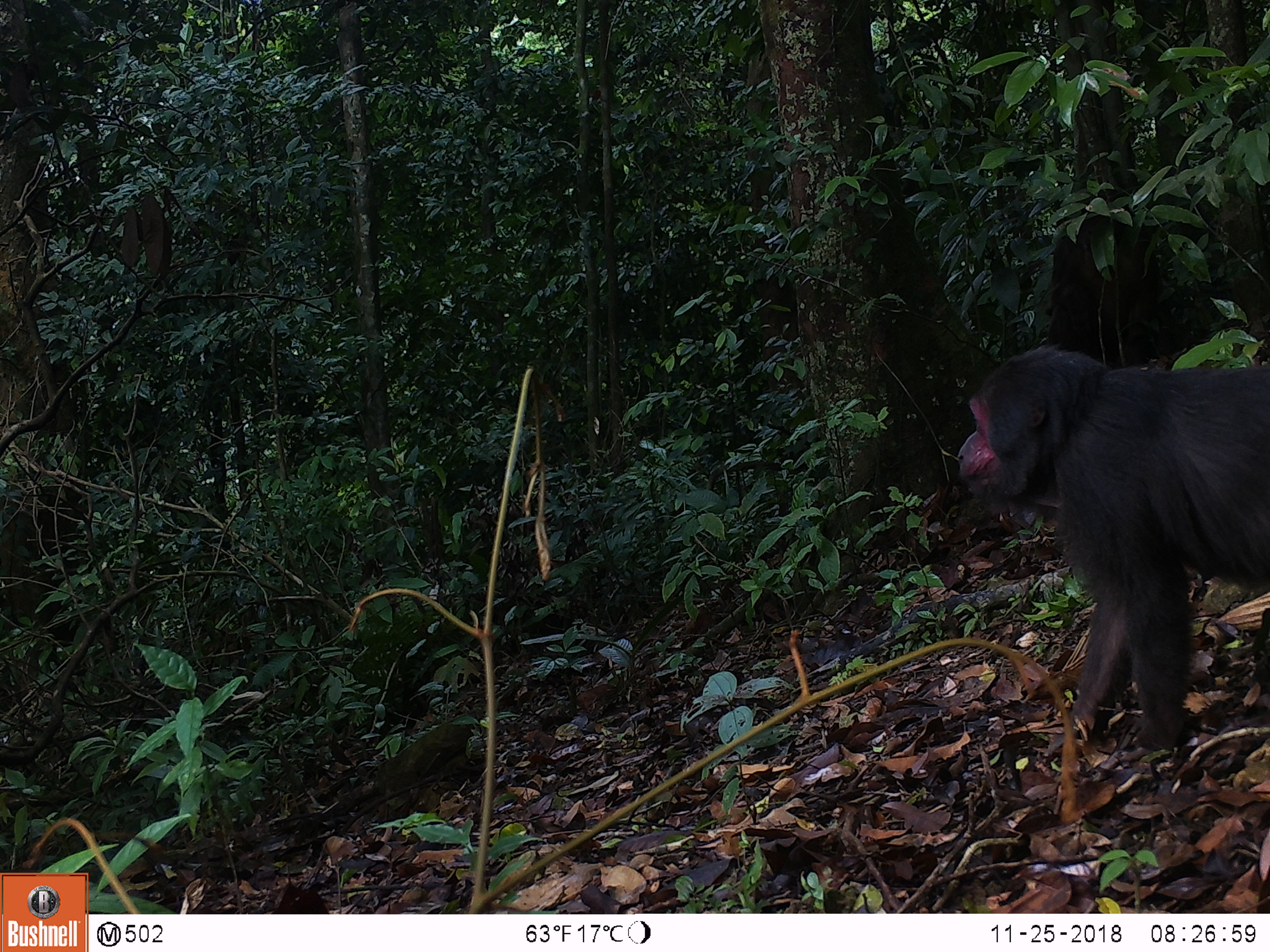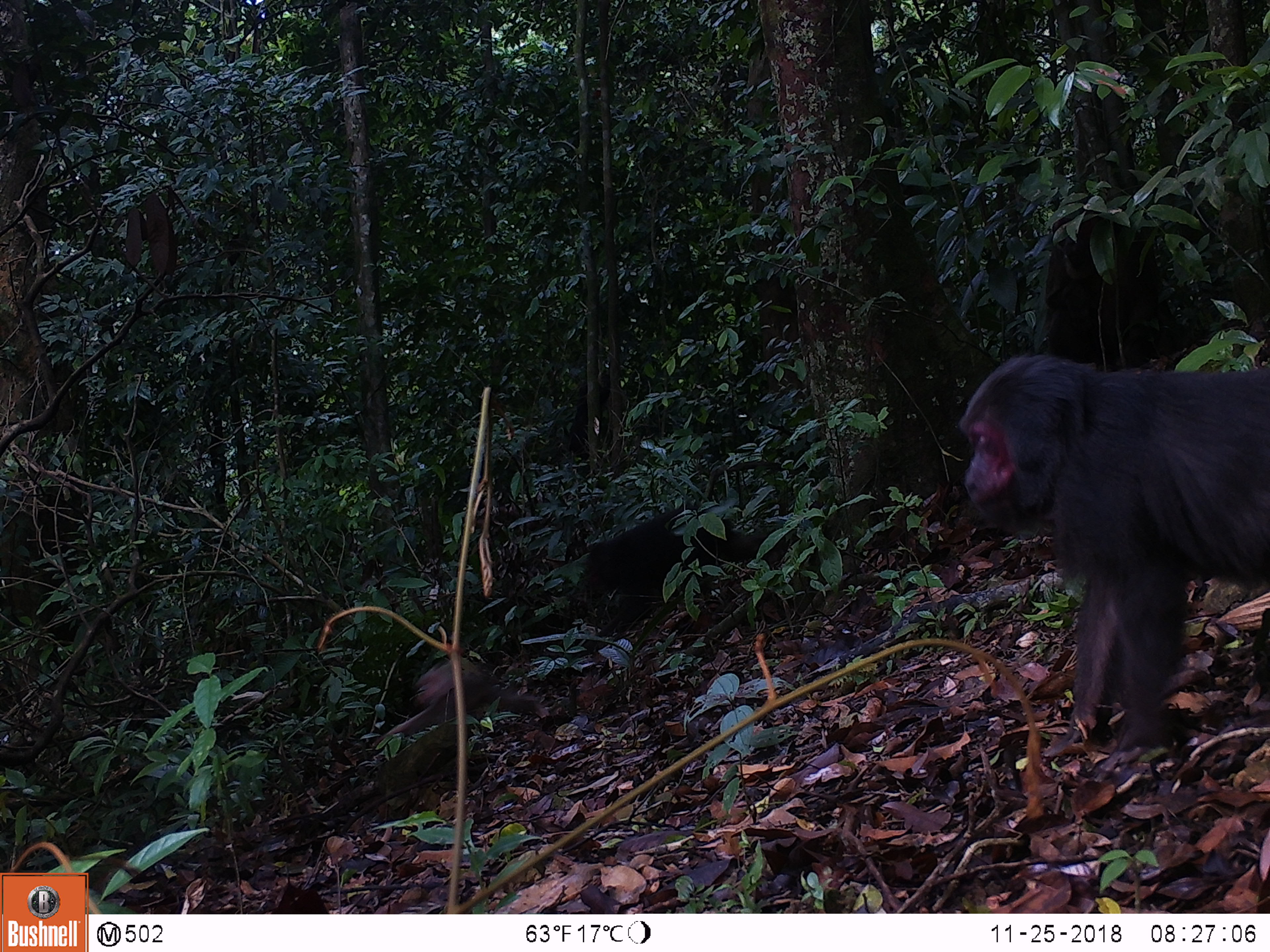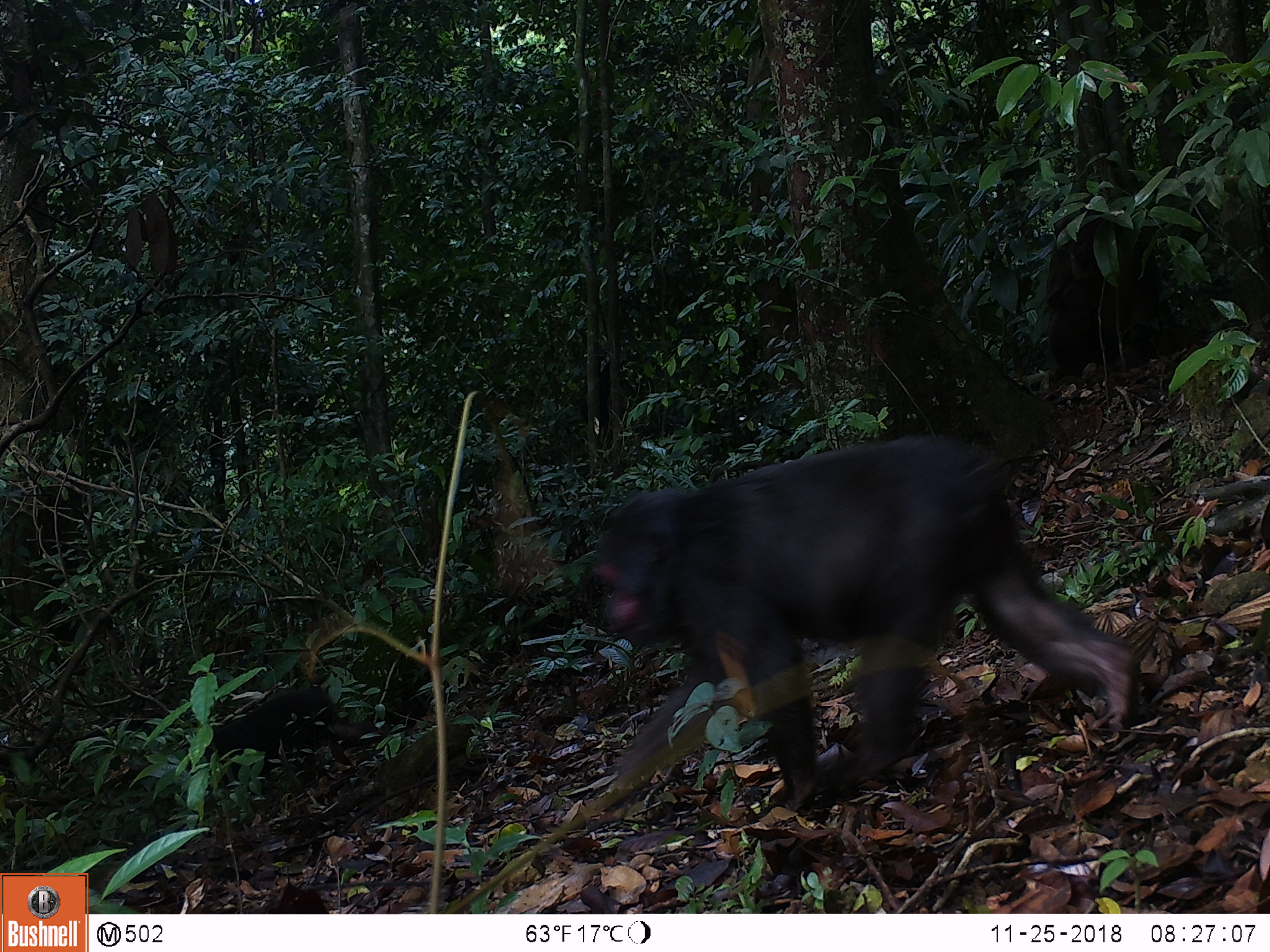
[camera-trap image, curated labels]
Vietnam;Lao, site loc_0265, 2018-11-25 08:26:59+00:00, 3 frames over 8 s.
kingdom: Animalia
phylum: Chordata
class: Mammalia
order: Primates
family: Cercopithecidae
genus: Macaca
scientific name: Macaca arctoides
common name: stump-tailed macaque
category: stump tailed macaque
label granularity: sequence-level